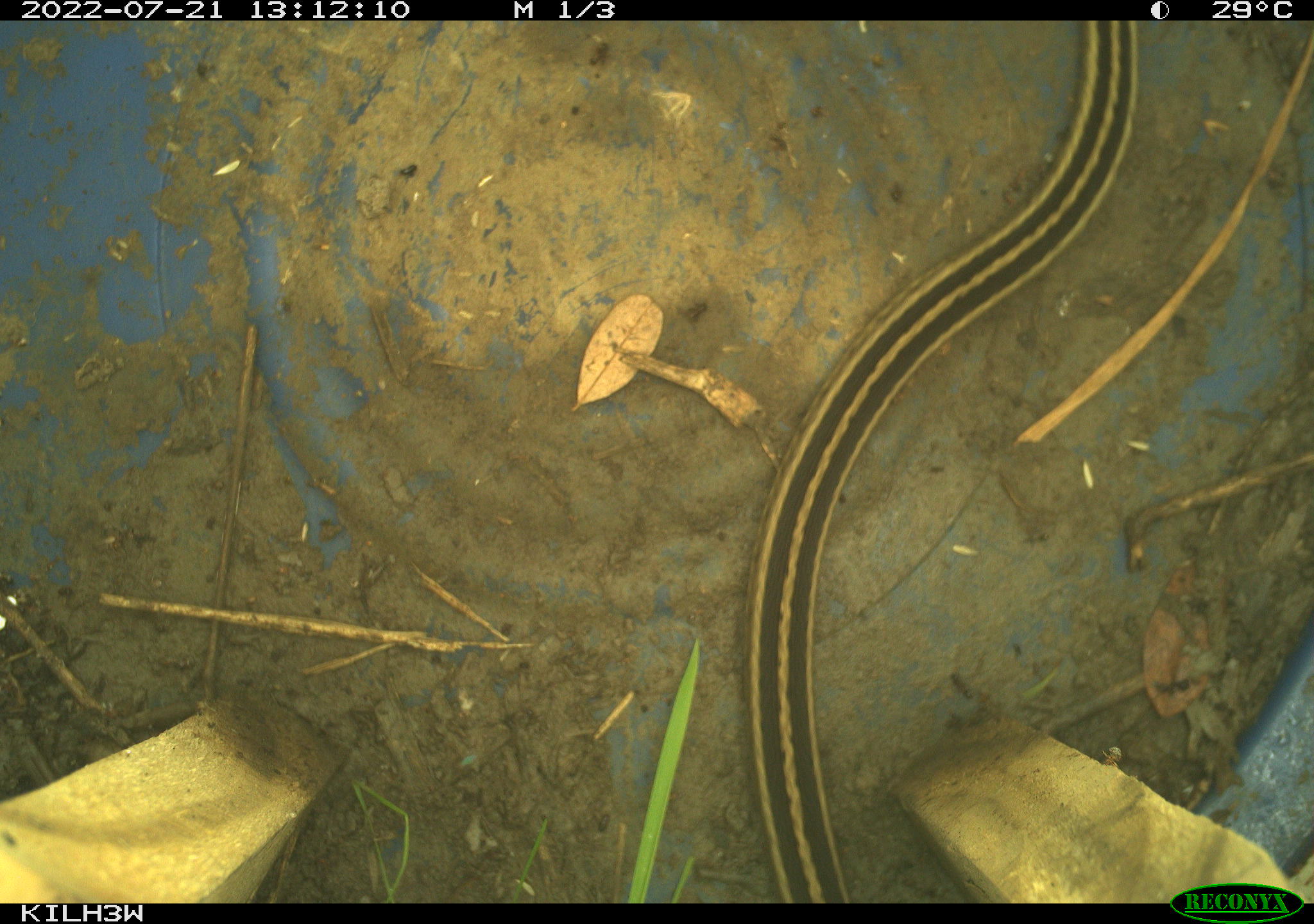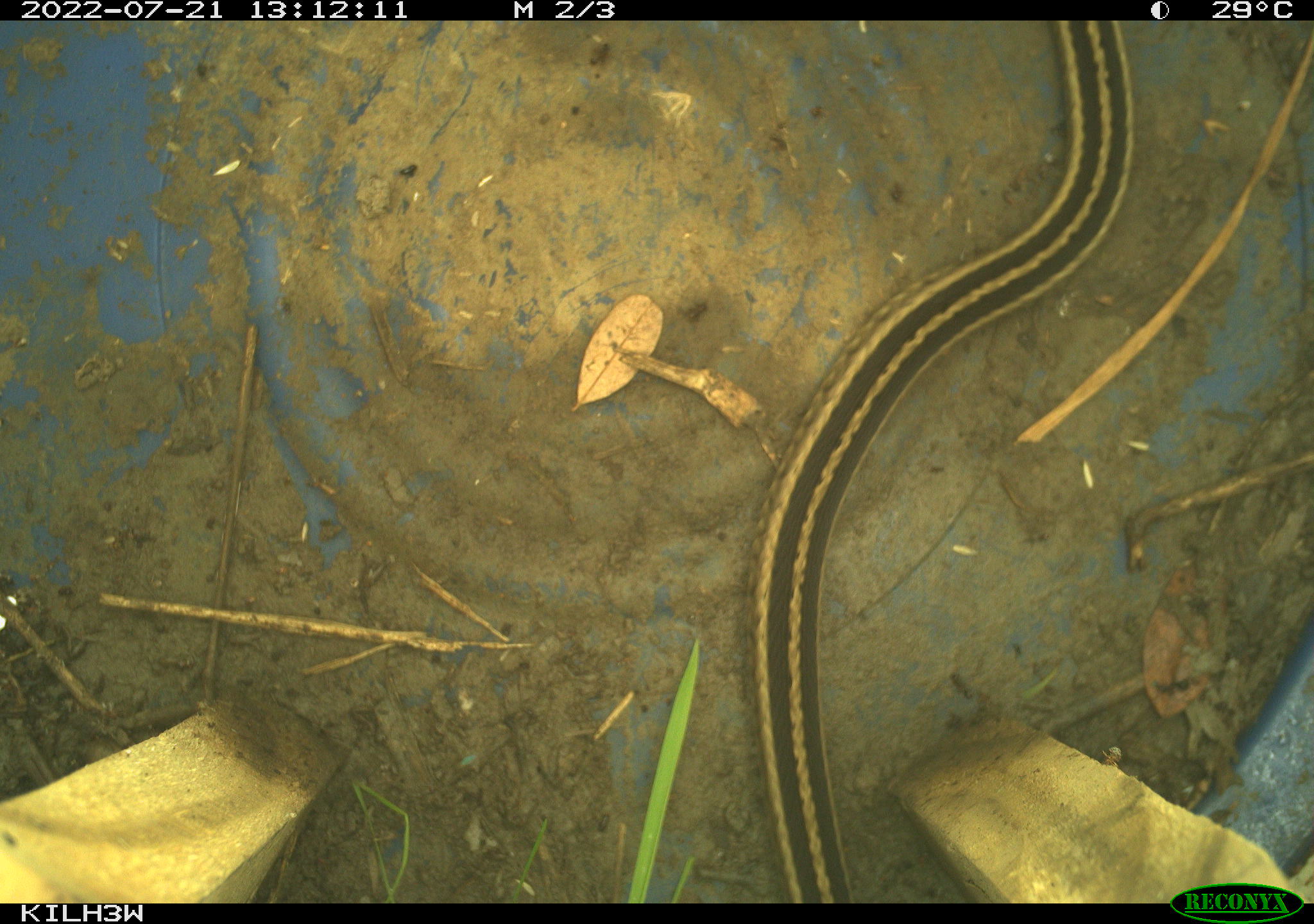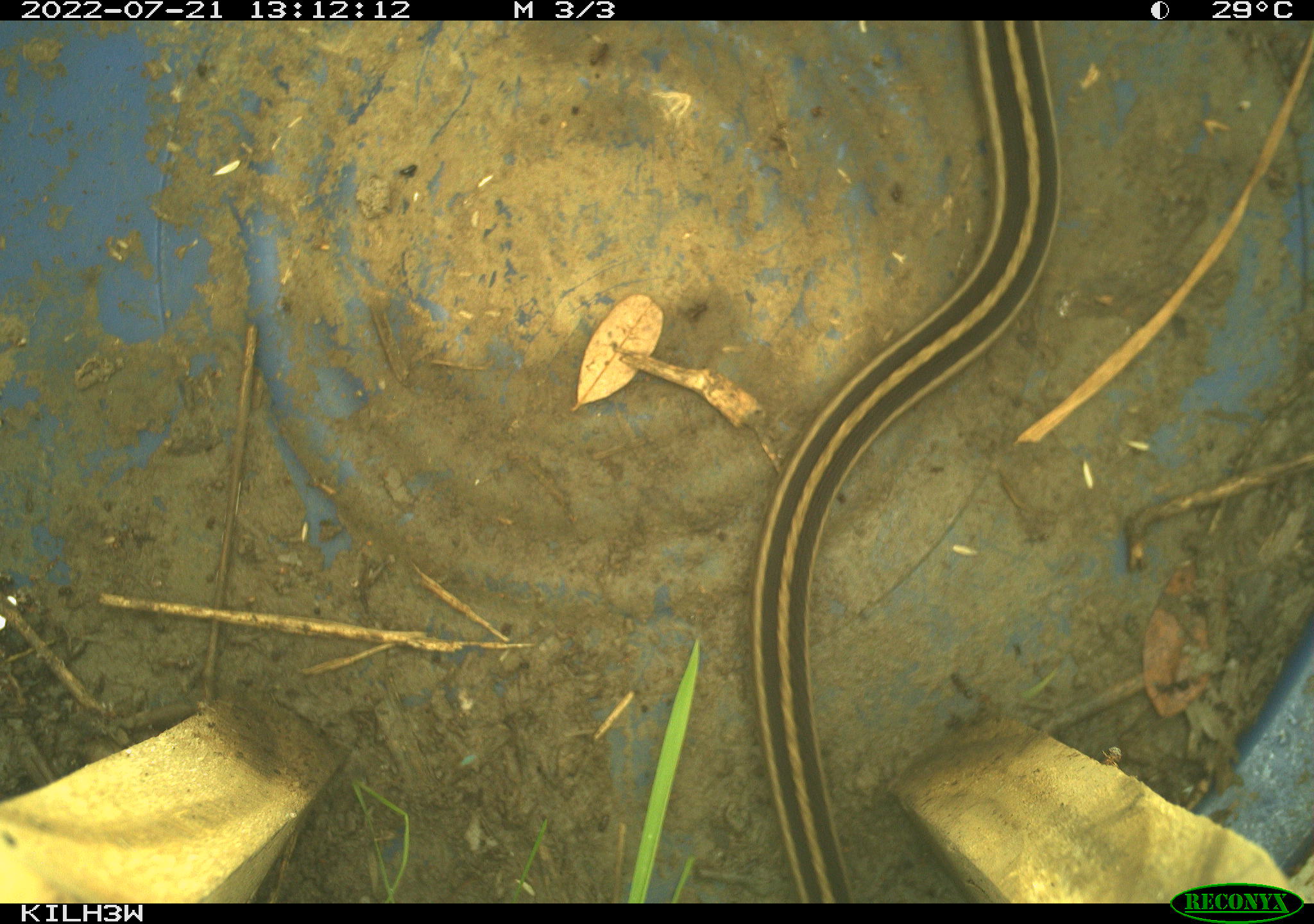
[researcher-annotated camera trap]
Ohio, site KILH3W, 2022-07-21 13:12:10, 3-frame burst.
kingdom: Animalia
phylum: Chordata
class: Reptilia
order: Squamata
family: Colubridae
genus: Thamnophis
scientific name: Thamnophis sirtalis sirtalis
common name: eastern gartersnake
Eastern gartersnake (Thamnophis sirtalis sirtalis).